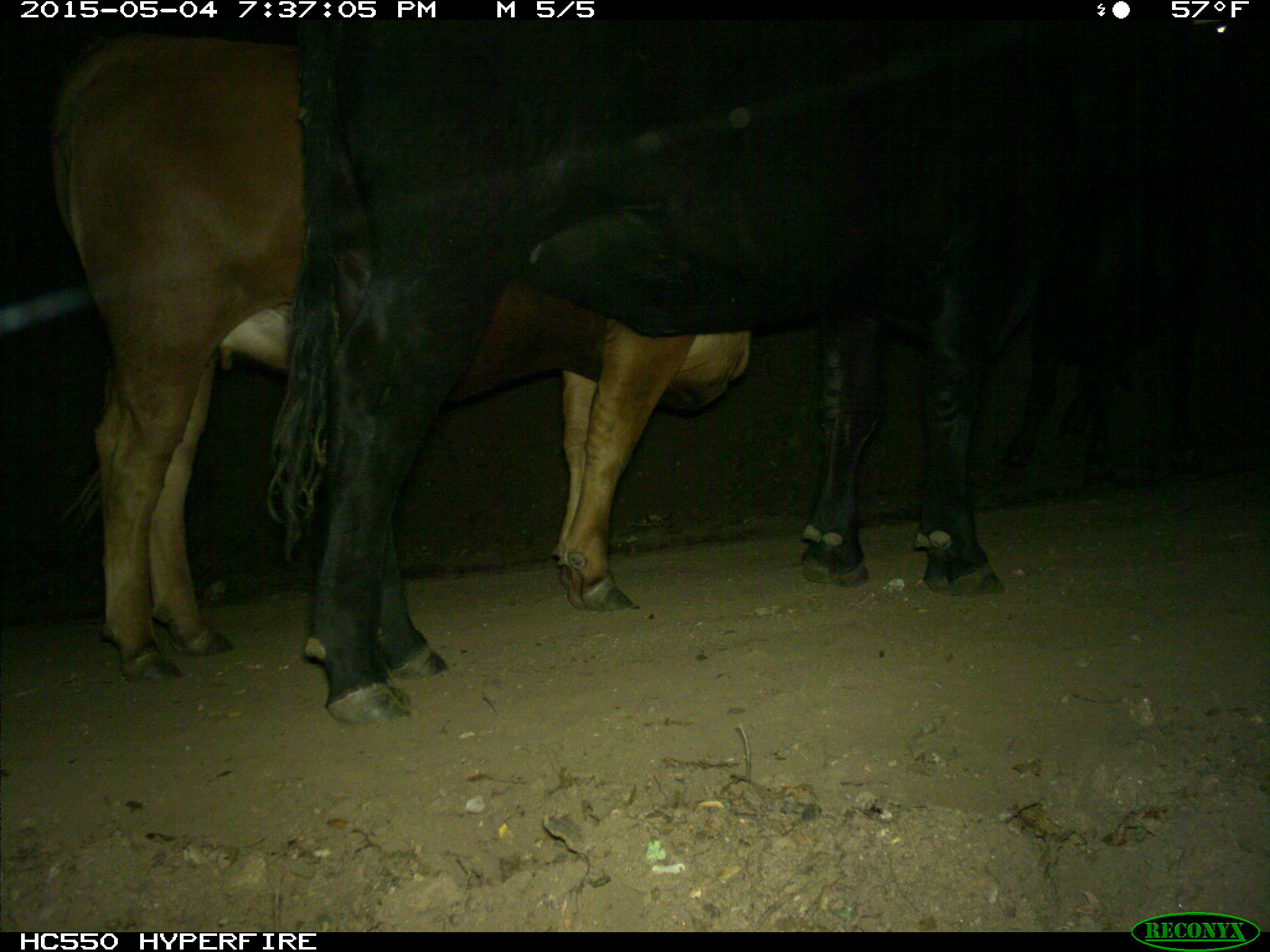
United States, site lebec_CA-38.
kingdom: Animalia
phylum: Chordata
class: Mammalia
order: Artiodactyla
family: Bovidae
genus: Bos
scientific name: Bos taurus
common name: domestic cow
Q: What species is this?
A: Bos taurus (domestic cow).